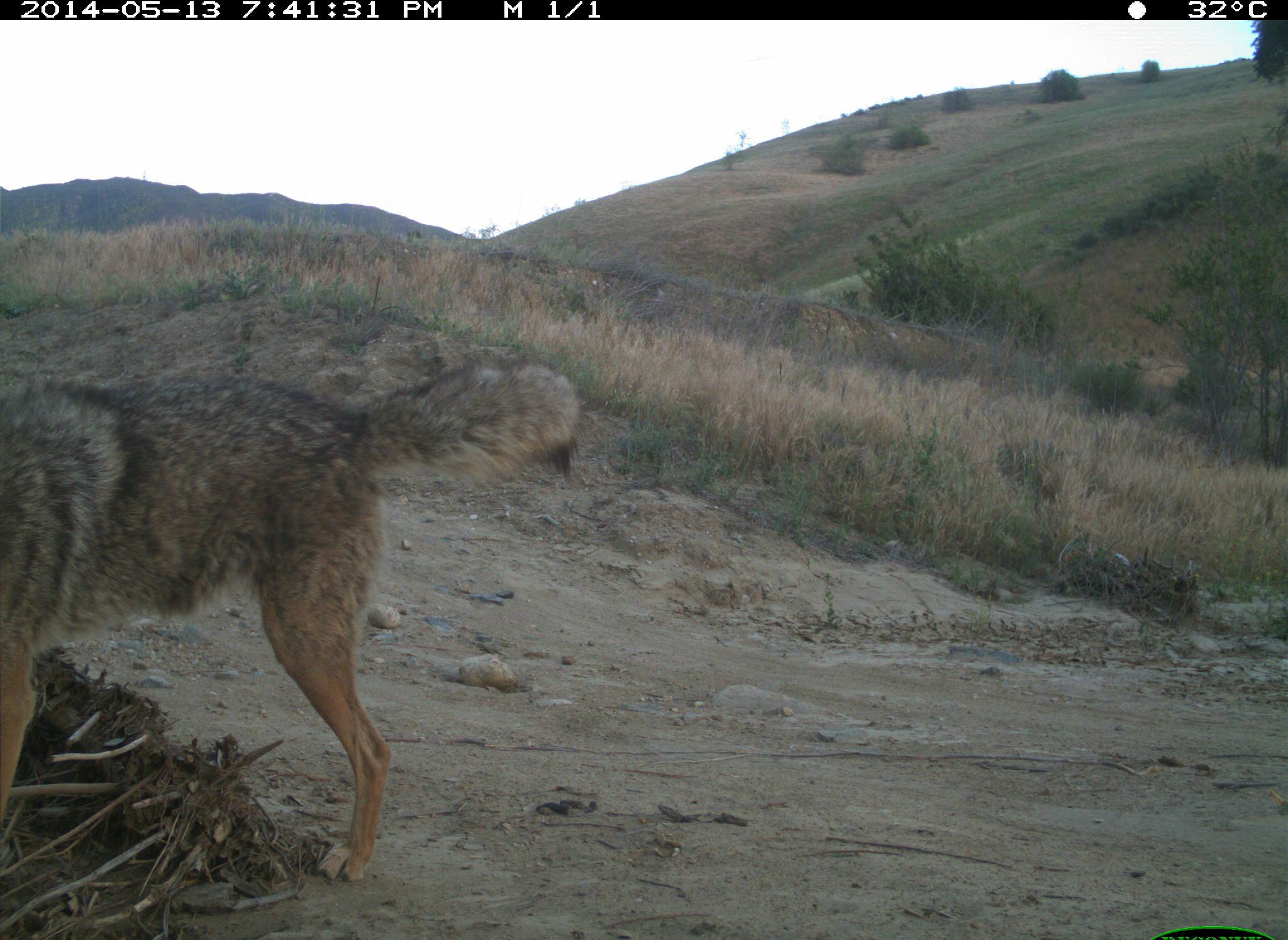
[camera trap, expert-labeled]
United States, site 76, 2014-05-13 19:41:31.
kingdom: Animalia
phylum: Chordata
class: Mammalia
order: Carnivora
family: Canidae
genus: Canis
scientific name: Canis latrans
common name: coyote